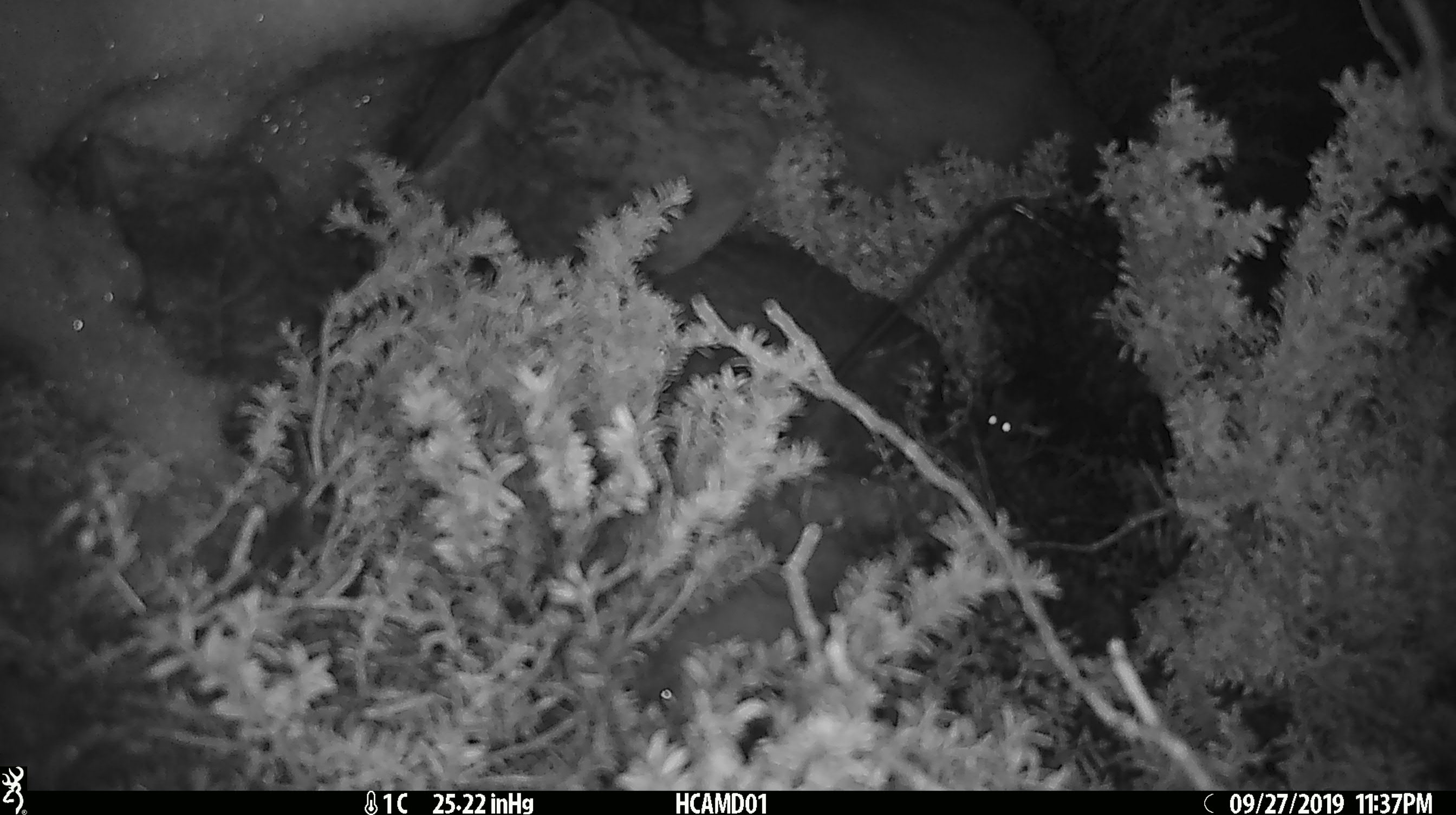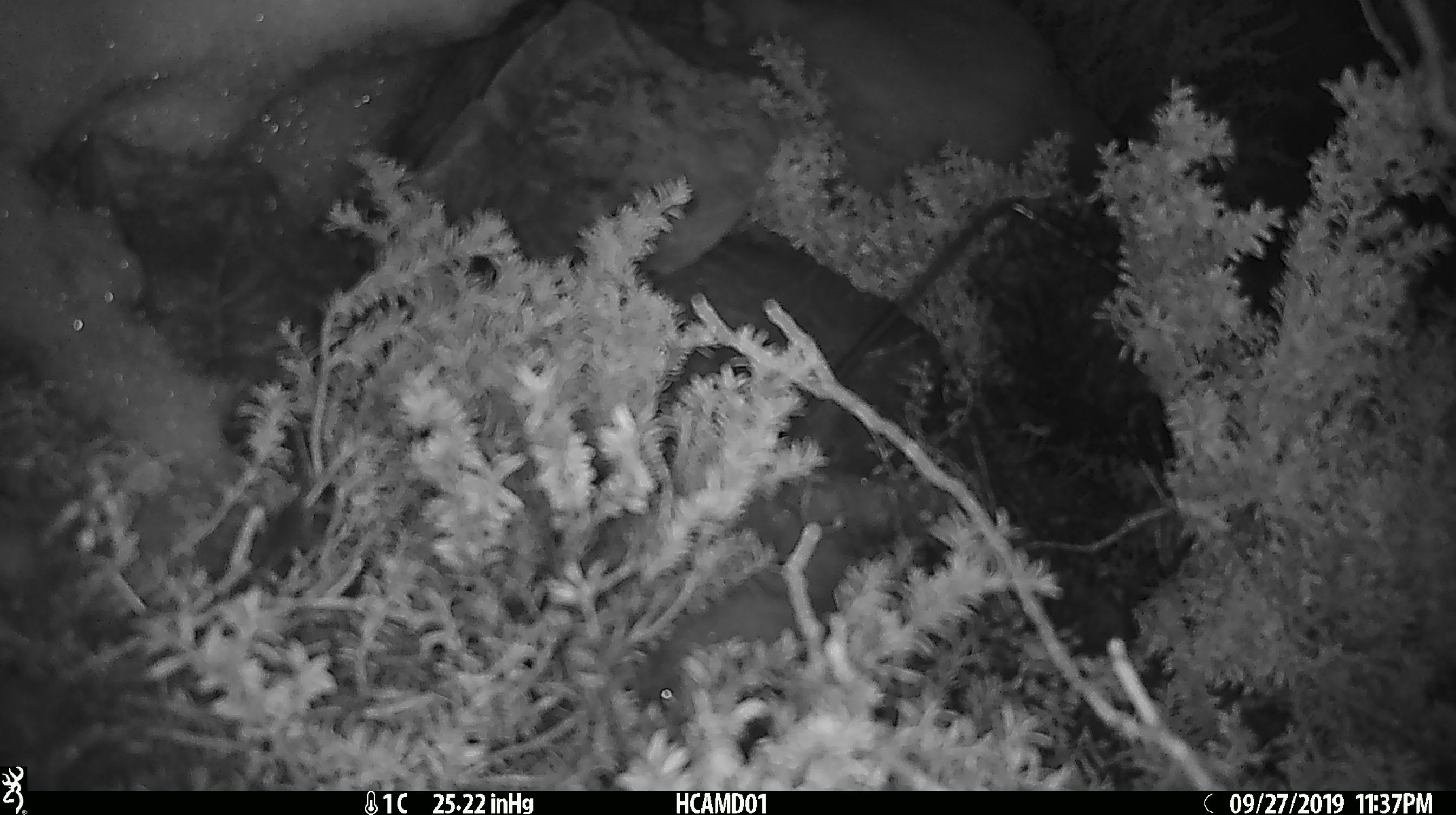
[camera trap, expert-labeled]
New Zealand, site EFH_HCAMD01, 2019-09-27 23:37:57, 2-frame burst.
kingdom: Animalia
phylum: Chordata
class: Mammalia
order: Rodentia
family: Muridae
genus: Mus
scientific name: Mus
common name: mouse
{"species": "mouse (Mus)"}